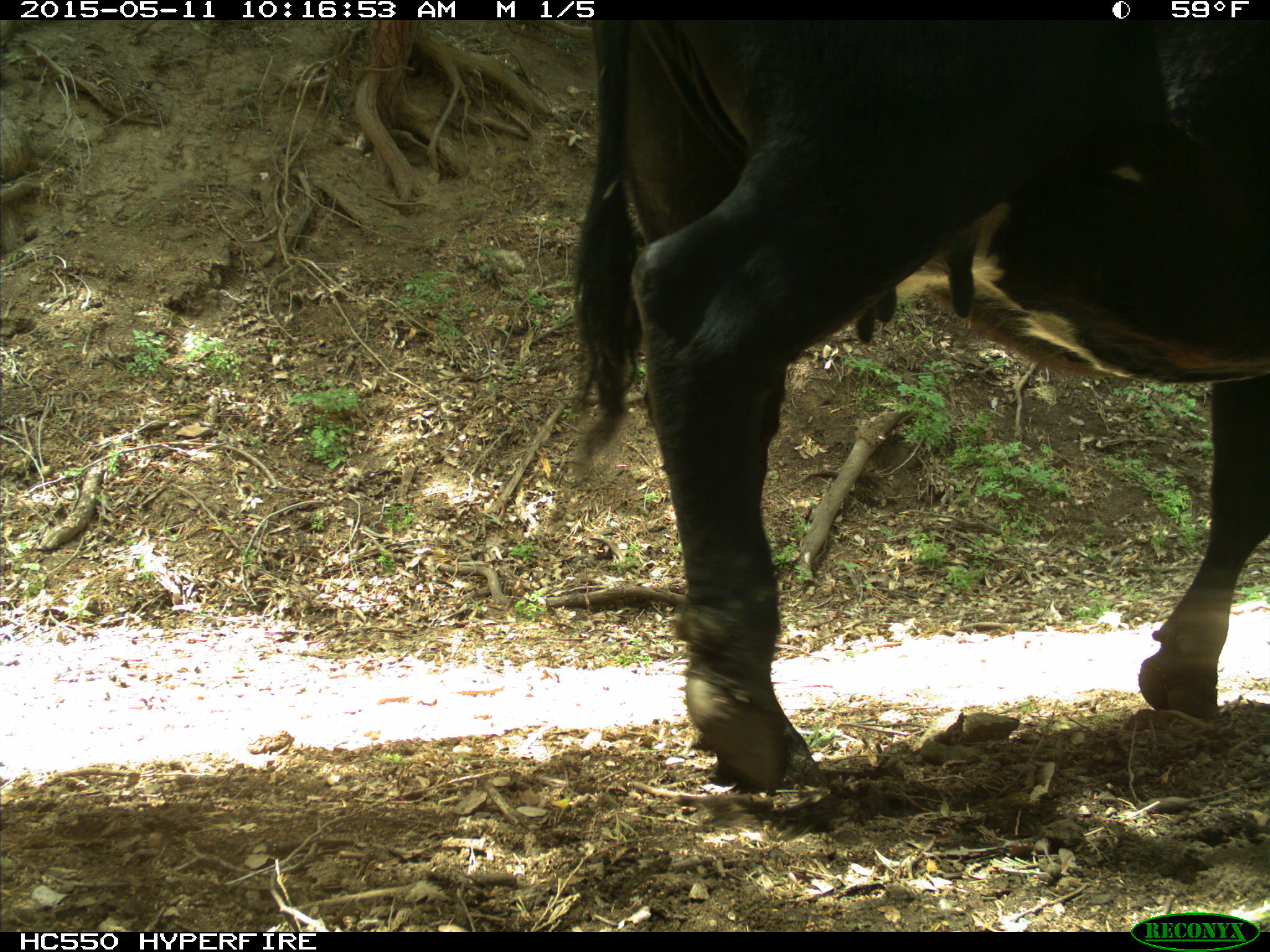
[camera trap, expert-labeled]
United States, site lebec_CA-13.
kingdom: Animalia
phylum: Chordata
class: Mammalia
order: Artiodactyla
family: Bovidae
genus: Bos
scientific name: Bos taurus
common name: domestic cow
Bos taurus (domestic cow).